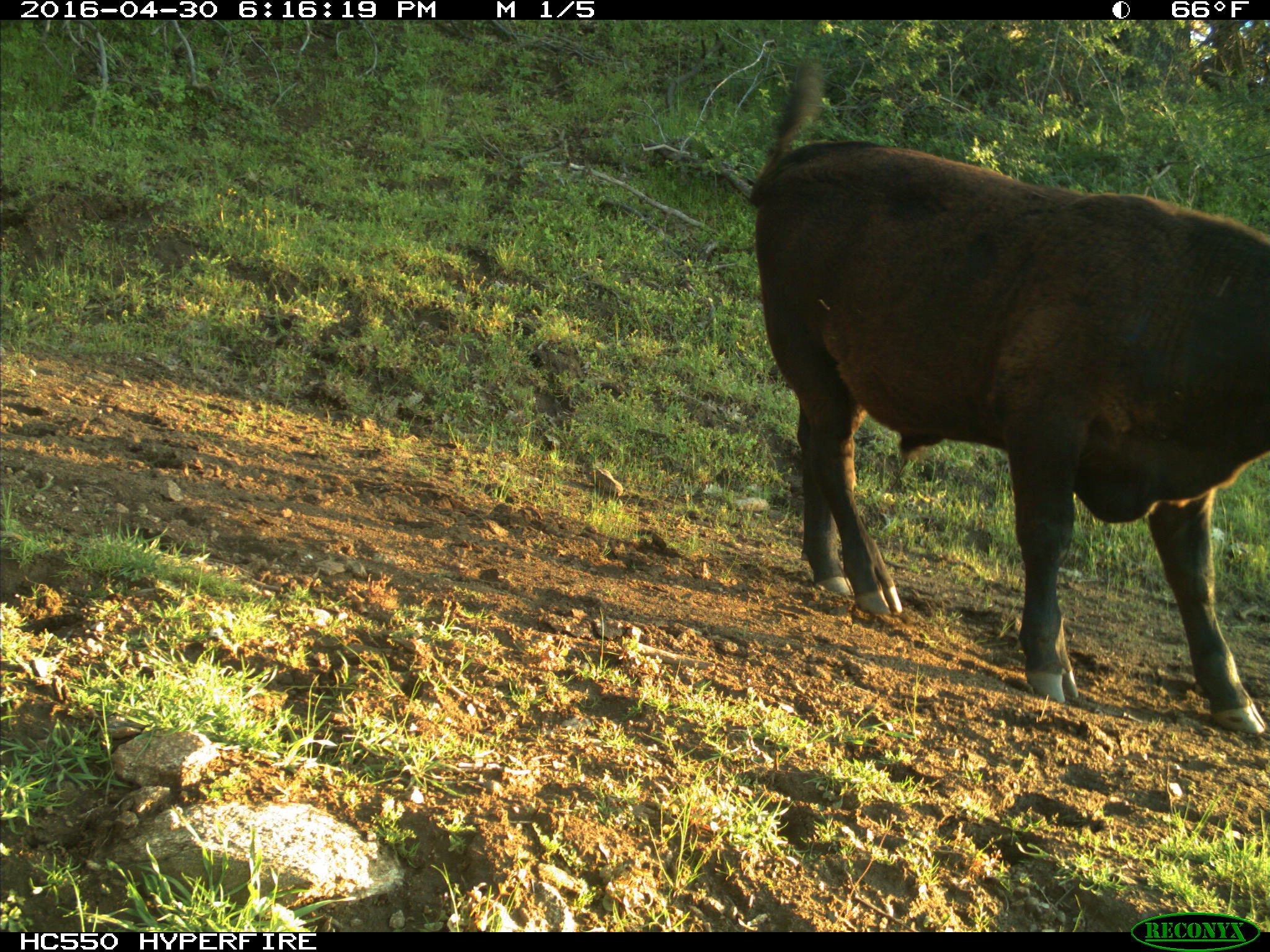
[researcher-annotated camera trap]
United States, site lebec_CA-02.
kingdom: Animalia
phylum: Chordata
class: Mammalia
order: Artiodactyla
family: Bovidae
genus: Bos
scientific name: Bos taurus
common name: domestic cow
Bos taurus (domestic cow).